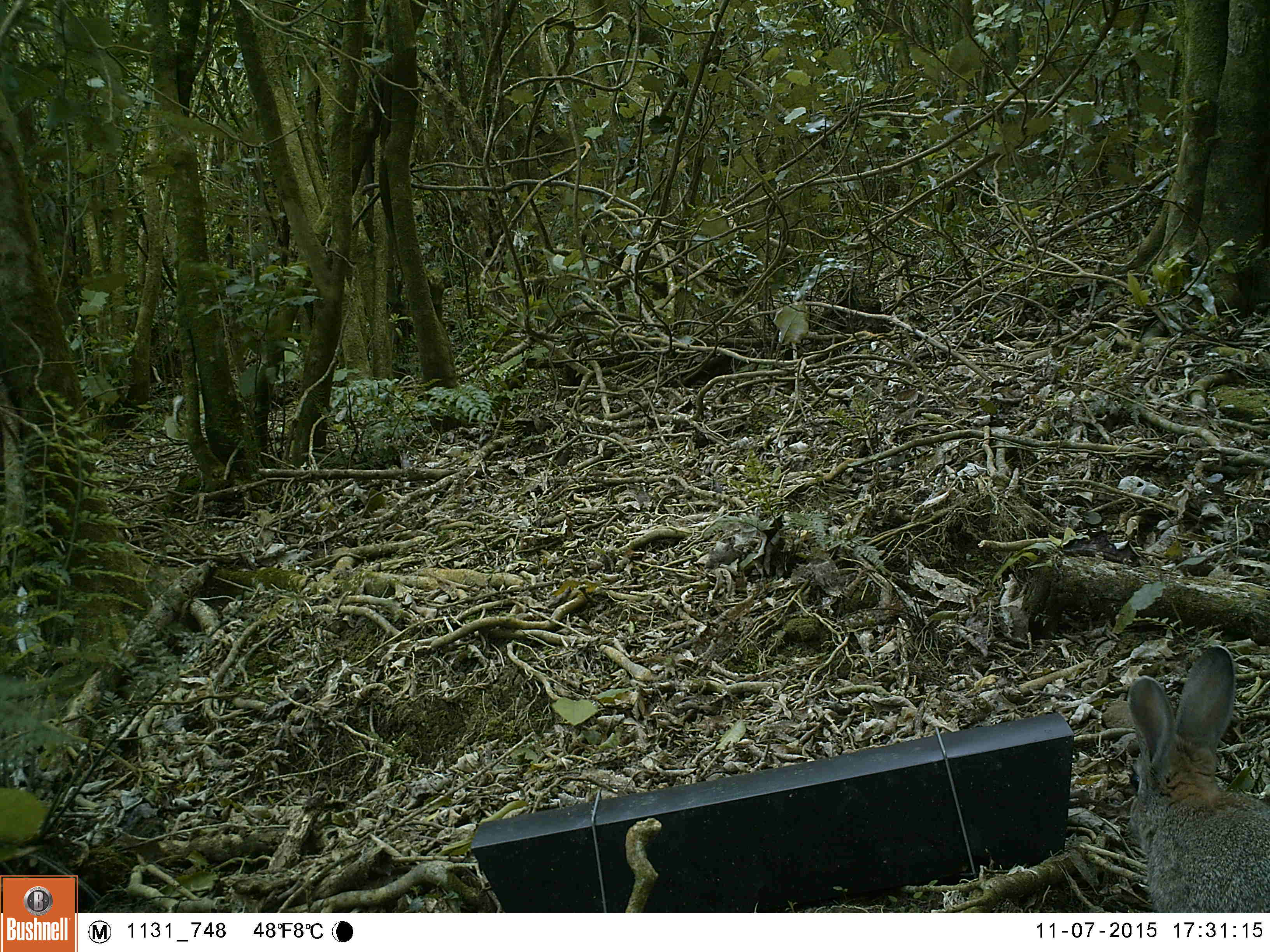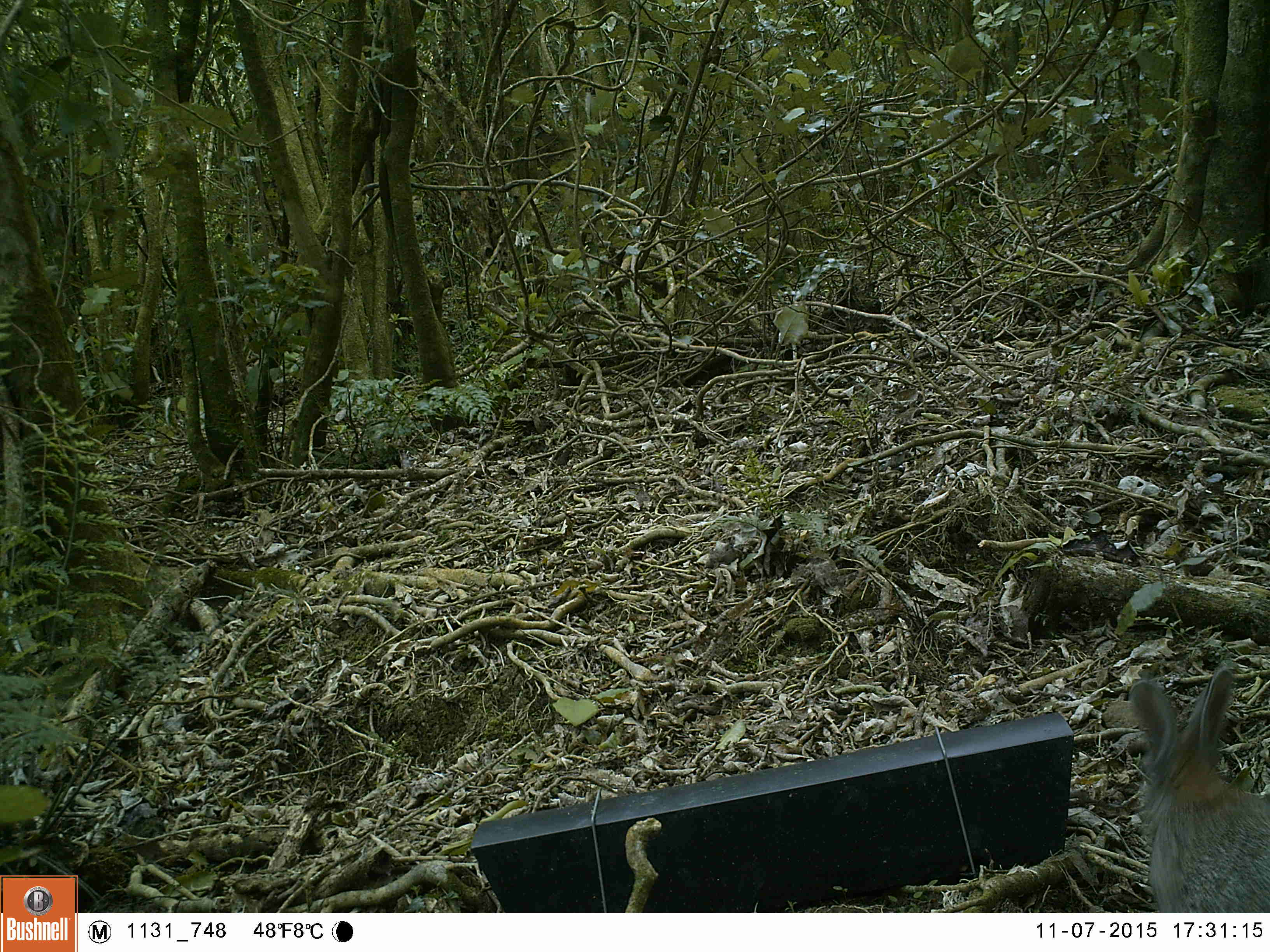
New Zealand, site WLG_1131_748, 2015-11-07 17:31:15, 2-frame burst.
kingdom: Animalia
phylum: Chordata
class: Mammalia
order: Lagomorpha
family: Leporidae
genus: Oryctolagus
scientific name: Oryctolagus cuniculus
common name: european rabbit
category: rabbit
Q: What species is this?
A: Rabbit (european rabbit) (Oryctolagus cuniculus).